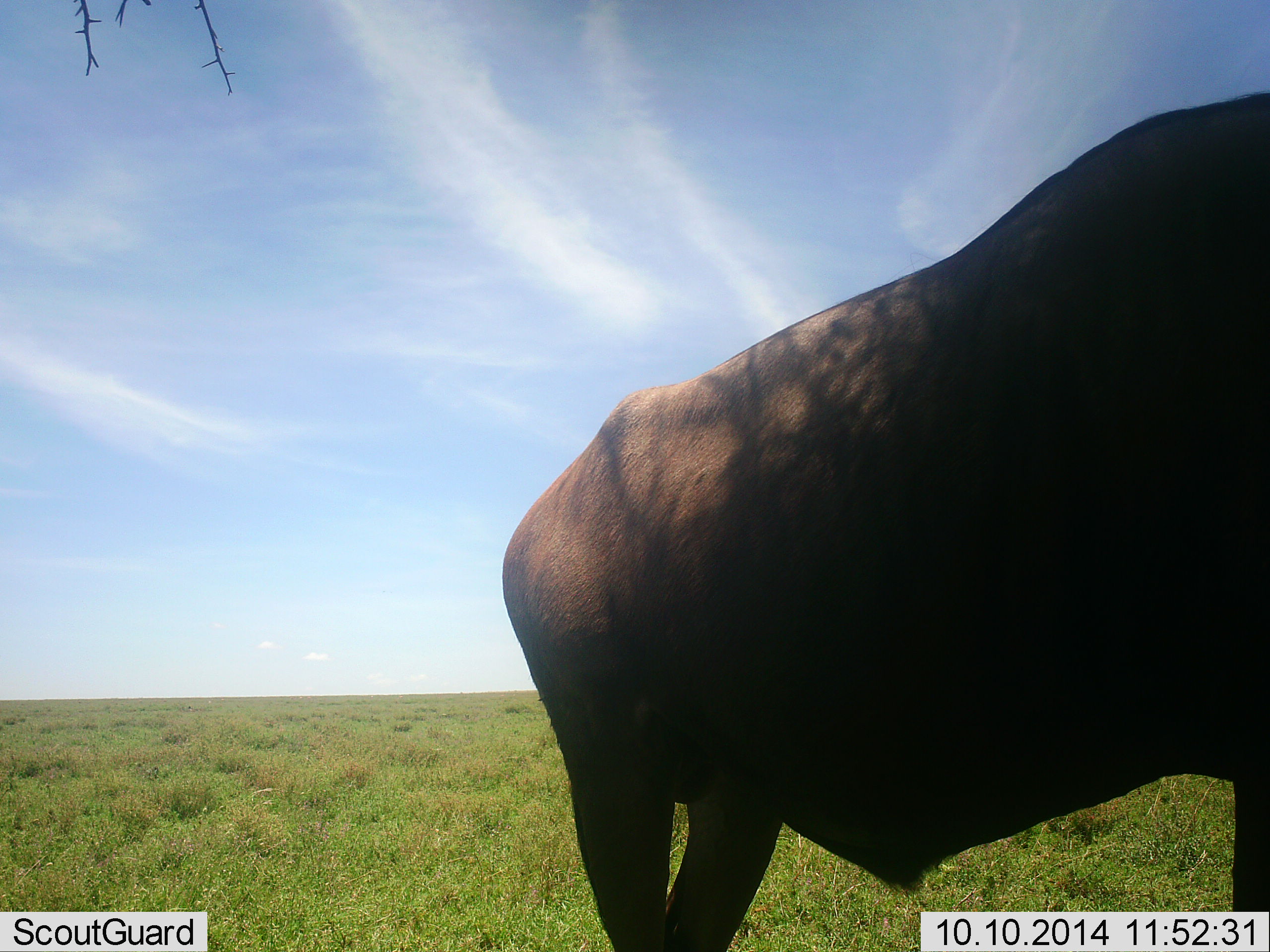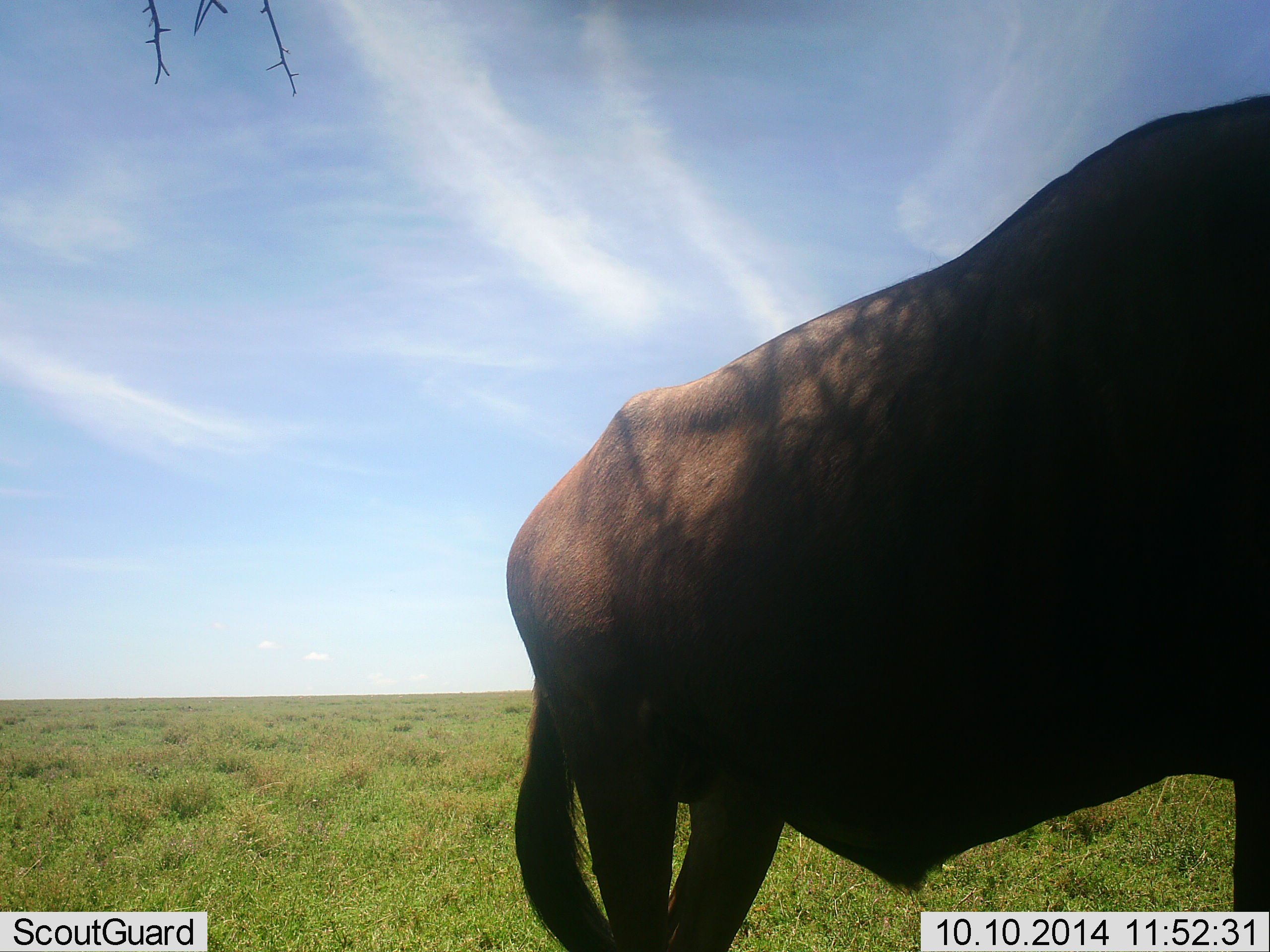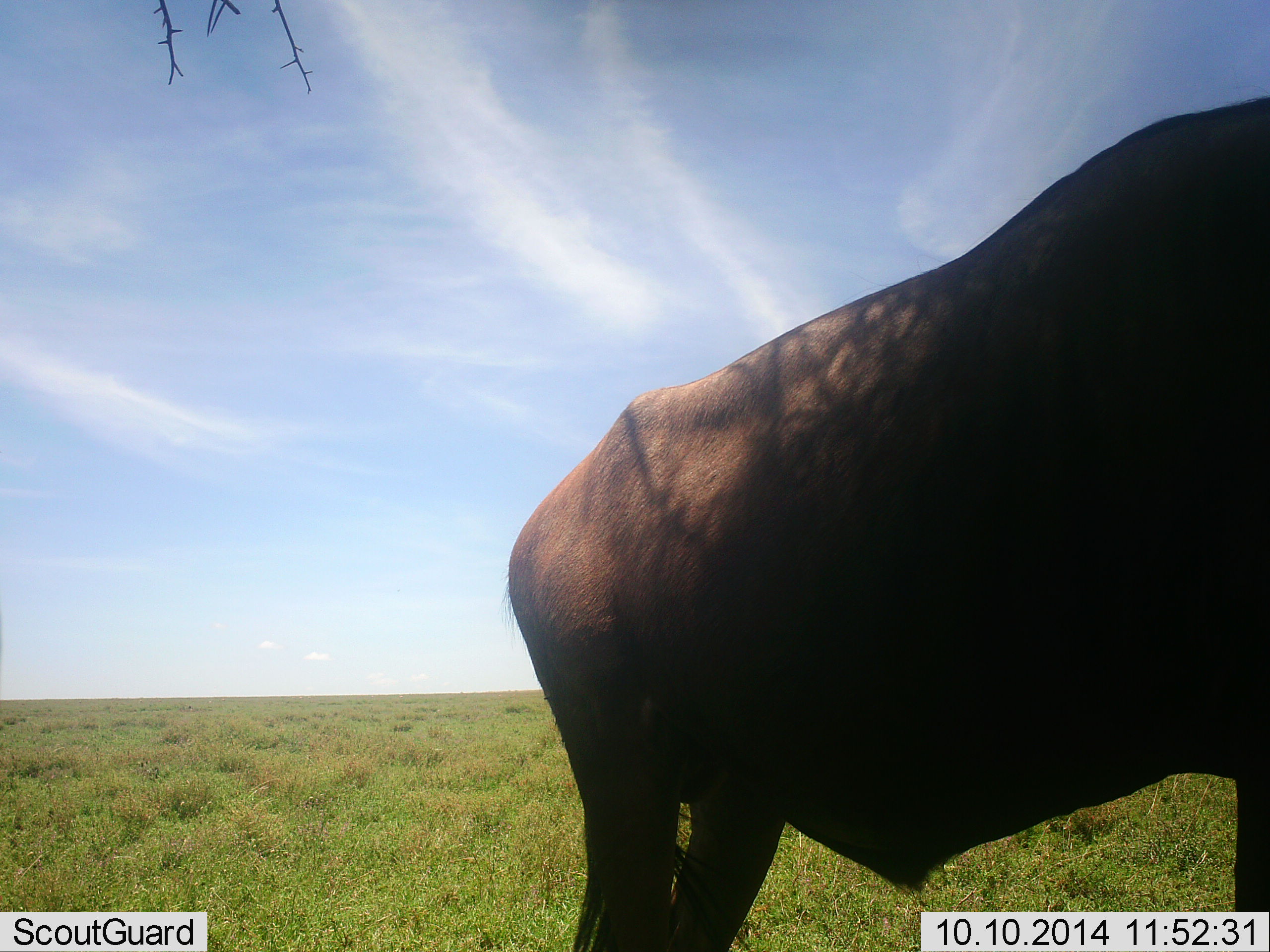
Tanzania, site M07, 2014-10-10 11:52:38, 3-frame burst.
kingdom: Animalia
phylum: Chordata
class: Mammalia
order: Artiodactyla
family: Bovidae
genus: Connochaetes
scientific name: Connochaetes taurinus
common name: blue wildebeest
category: wildebeest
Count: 1.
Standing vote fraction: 100%.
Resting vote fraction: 0%.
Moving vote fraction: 0%.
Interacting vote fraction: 0%.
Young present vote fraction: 0%.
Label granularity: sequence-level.